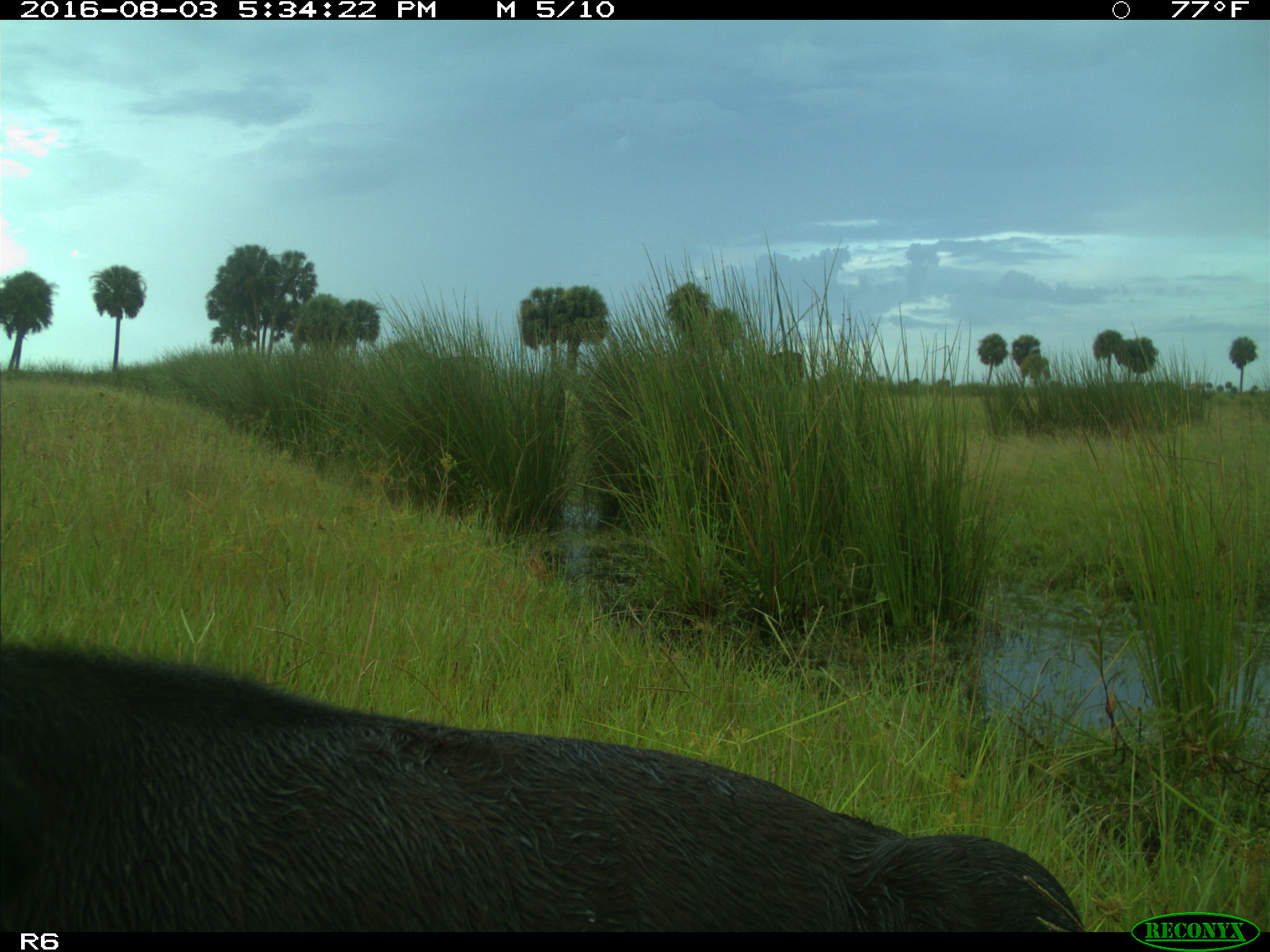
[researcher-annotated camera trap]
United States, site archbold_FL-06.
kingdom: Animalia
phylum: Chordata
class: Mammalia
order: Artiodactyla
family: Bovidae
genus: Bos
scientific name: Bos taurus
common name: domestic cow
Bos taurus (domestic cow).